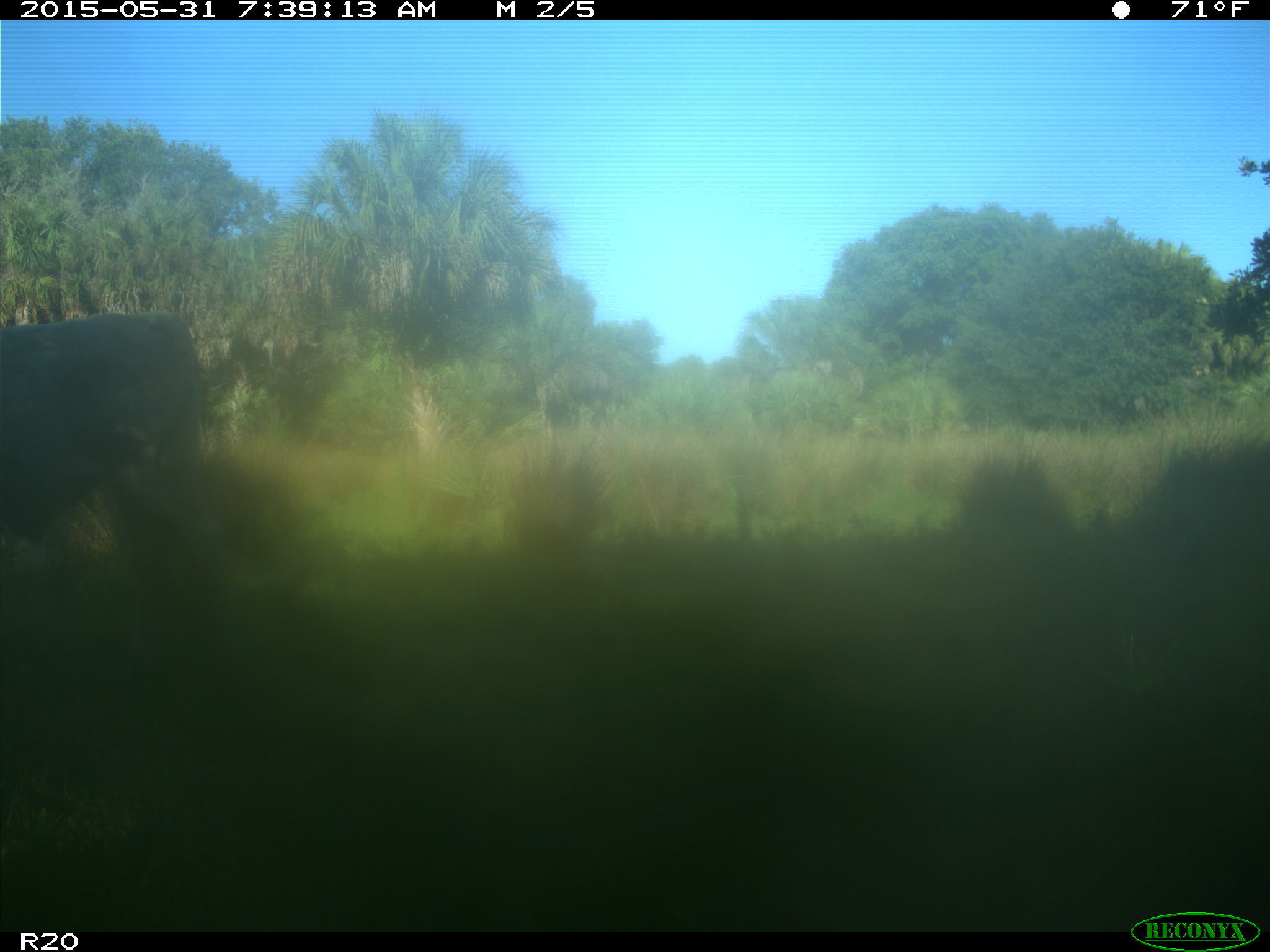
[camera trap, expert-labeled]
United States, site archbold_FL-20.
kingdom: Animalia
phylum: Chordata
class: Mammalia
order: Artiodactyla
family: Bovidae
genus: Bos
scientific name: Bos taurus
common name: domestic cow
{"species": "Bos taurus (domestic cow)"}